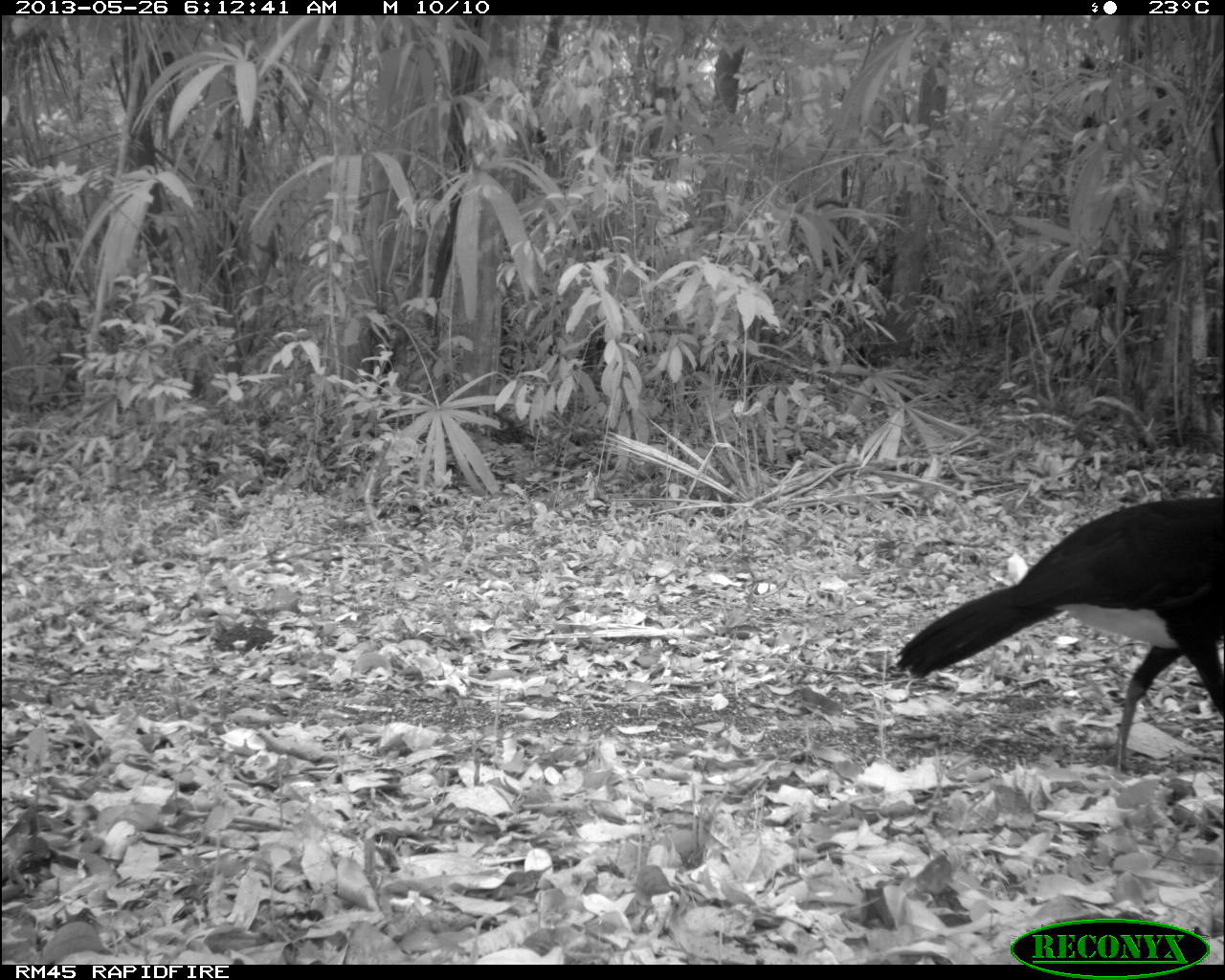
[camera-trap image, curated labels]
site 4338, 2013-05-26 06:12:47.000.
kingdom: Animalia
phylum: Chordata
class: Aves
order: Galliformes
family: Cracidae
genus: Crax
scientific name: Crax rubra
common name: great curassow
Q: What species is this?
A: Crax rubra (great curassow).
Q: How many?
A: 1.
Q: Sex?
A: Male.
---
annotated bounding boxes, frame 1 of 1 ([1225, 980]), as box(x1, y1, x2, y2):
crax rubra: box(892, 495, 1225, 780)